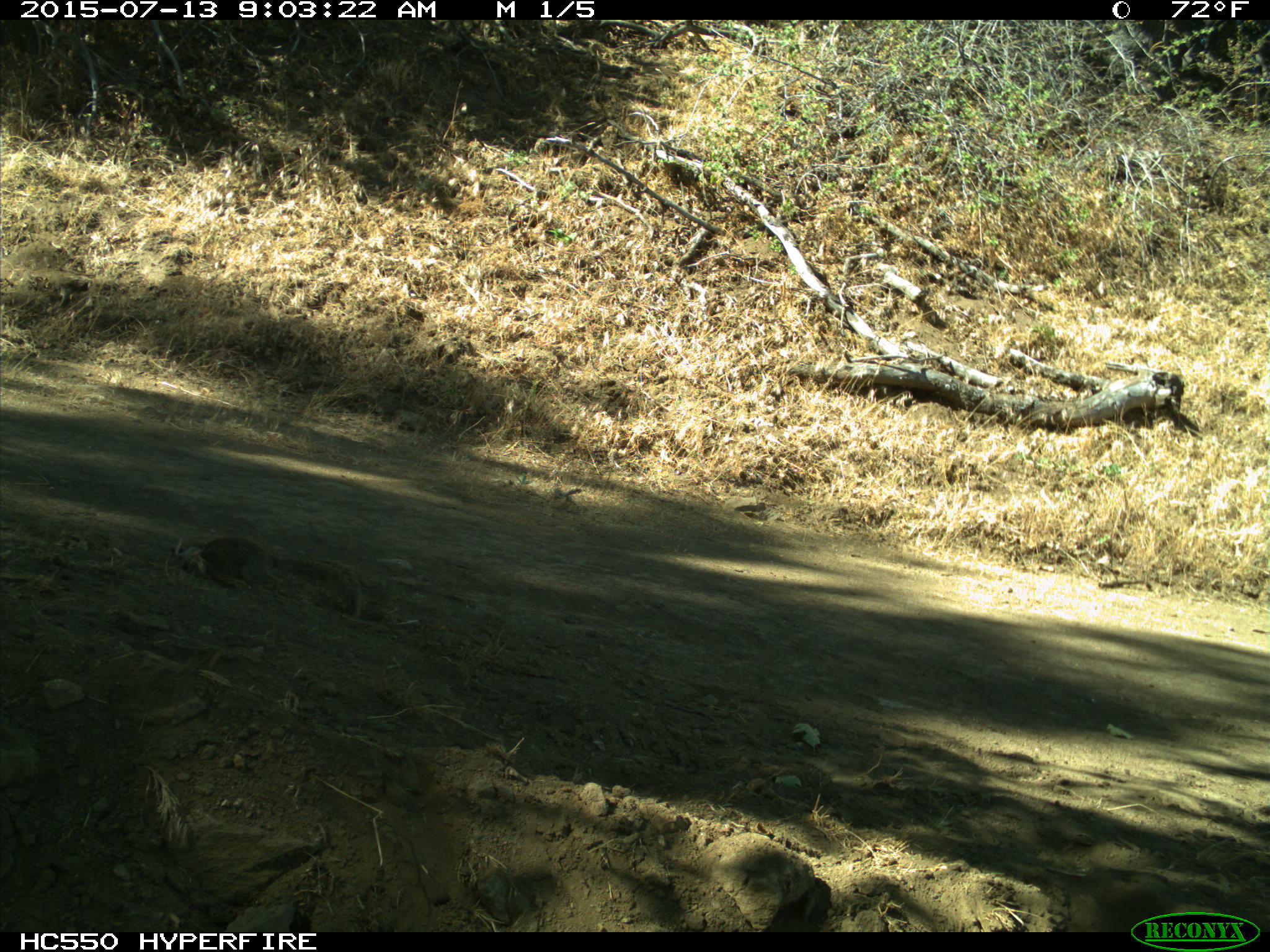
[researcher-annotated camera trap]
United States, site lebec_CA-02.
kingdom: Animalia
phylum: Chordata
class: Mammalia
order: Rodentia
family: Sciuridae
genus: Otospermophilus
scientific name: Otospermophilus beecheyi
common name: california ground squirrel